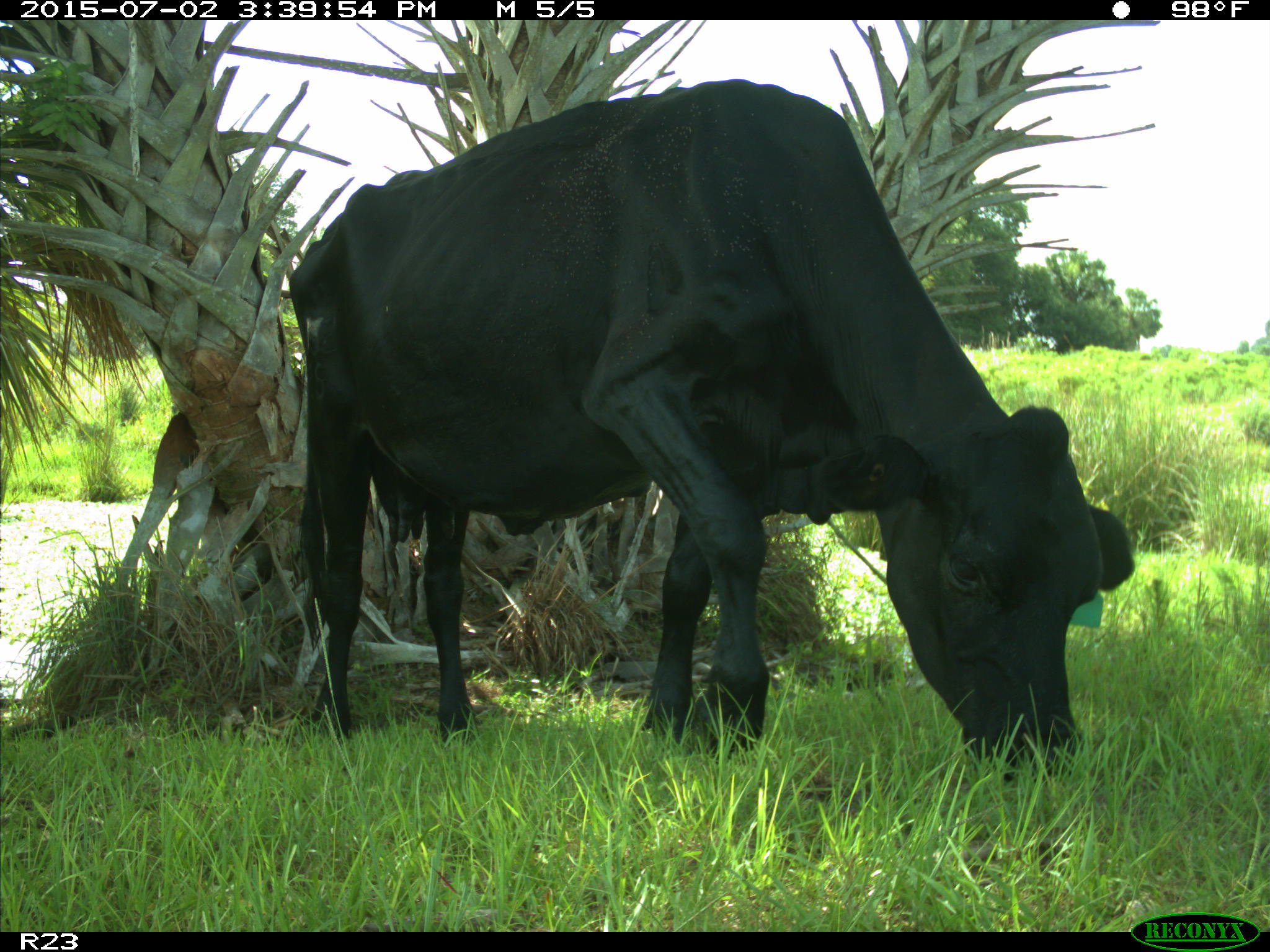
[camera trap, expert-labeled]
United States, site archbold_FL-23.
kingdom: Animalia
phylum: Chordata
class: Mammalia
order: Artiodactyla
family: Bovidae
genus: Bos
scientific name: Bos taurus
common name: domestic cow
Bos taurus (domestic cow).